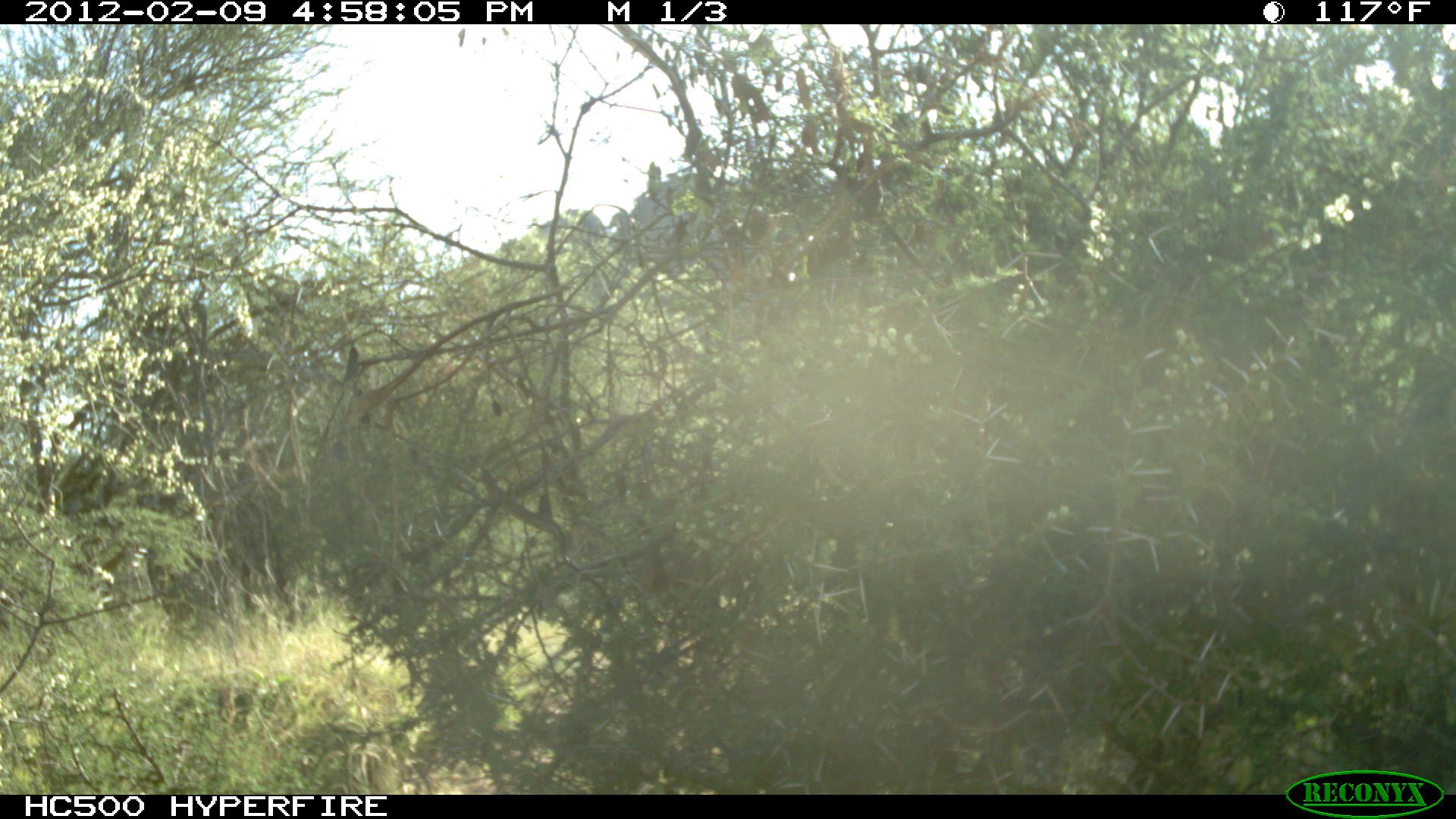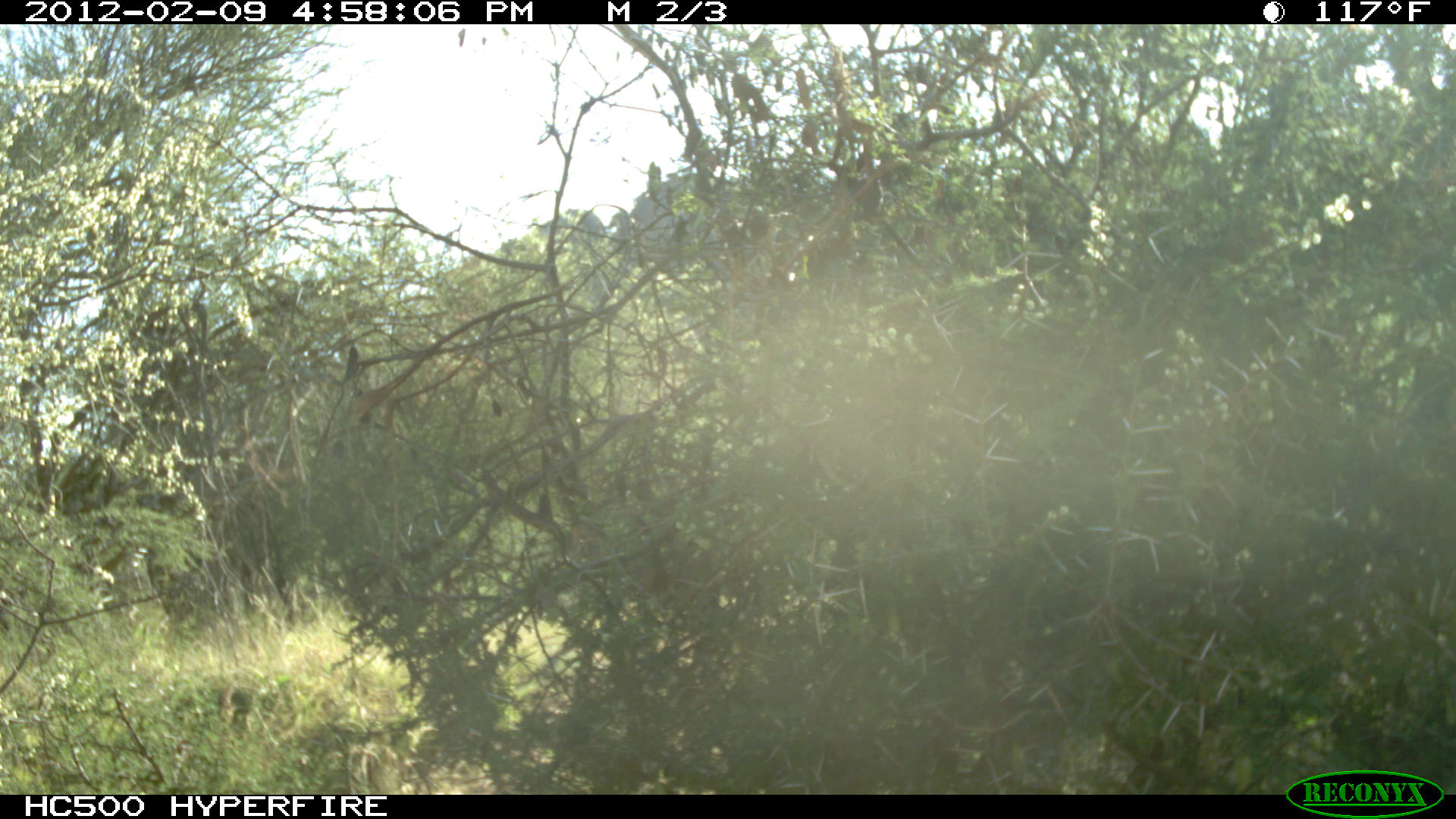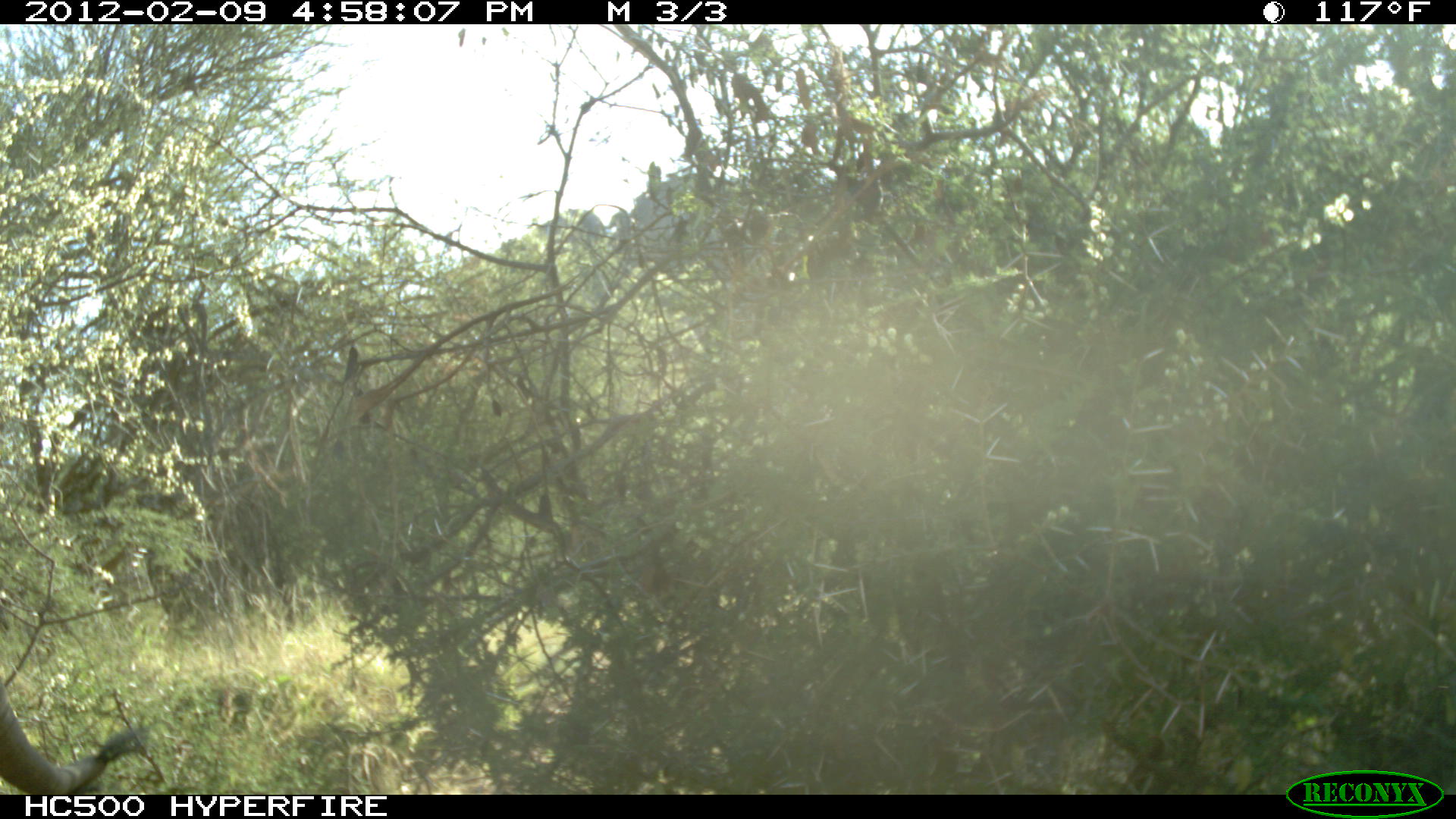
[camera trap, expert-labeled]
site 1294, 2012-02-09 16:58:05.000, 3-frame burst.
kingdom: Animalia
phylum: Chordata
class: Mammalia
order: Proboscidea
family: Elephantidae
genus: Loxodonta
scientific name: Loxodonta africana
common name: african bush elephant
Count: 1.